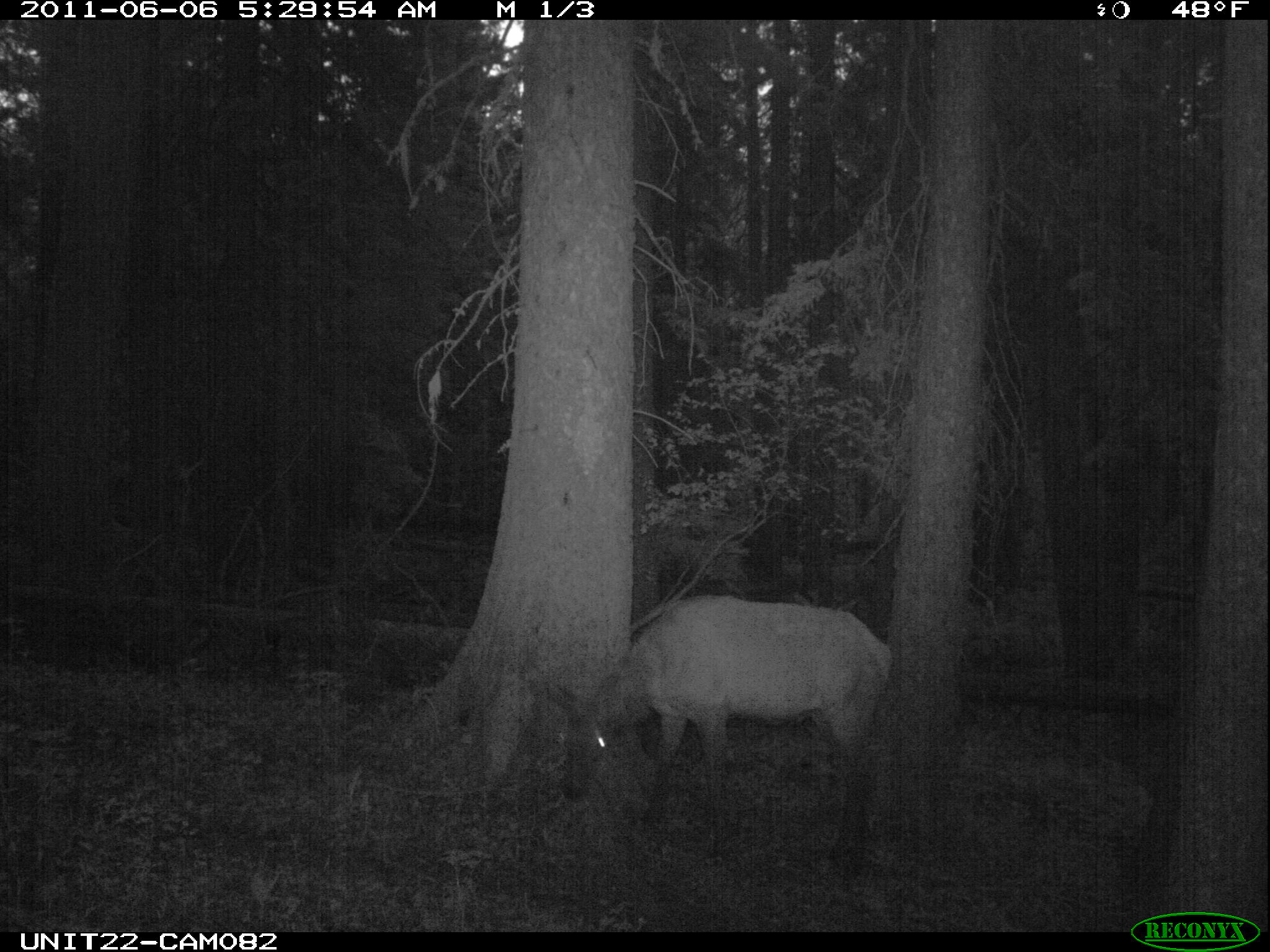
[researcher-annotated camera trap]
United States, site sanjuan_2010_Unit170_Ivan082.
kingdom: Animalia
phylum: Chordata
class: Mammalia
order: Artiodactyla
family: Cervidae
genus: Cervus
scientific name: Cervus elaphus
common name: red deer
Cervus elaphus (red deer).